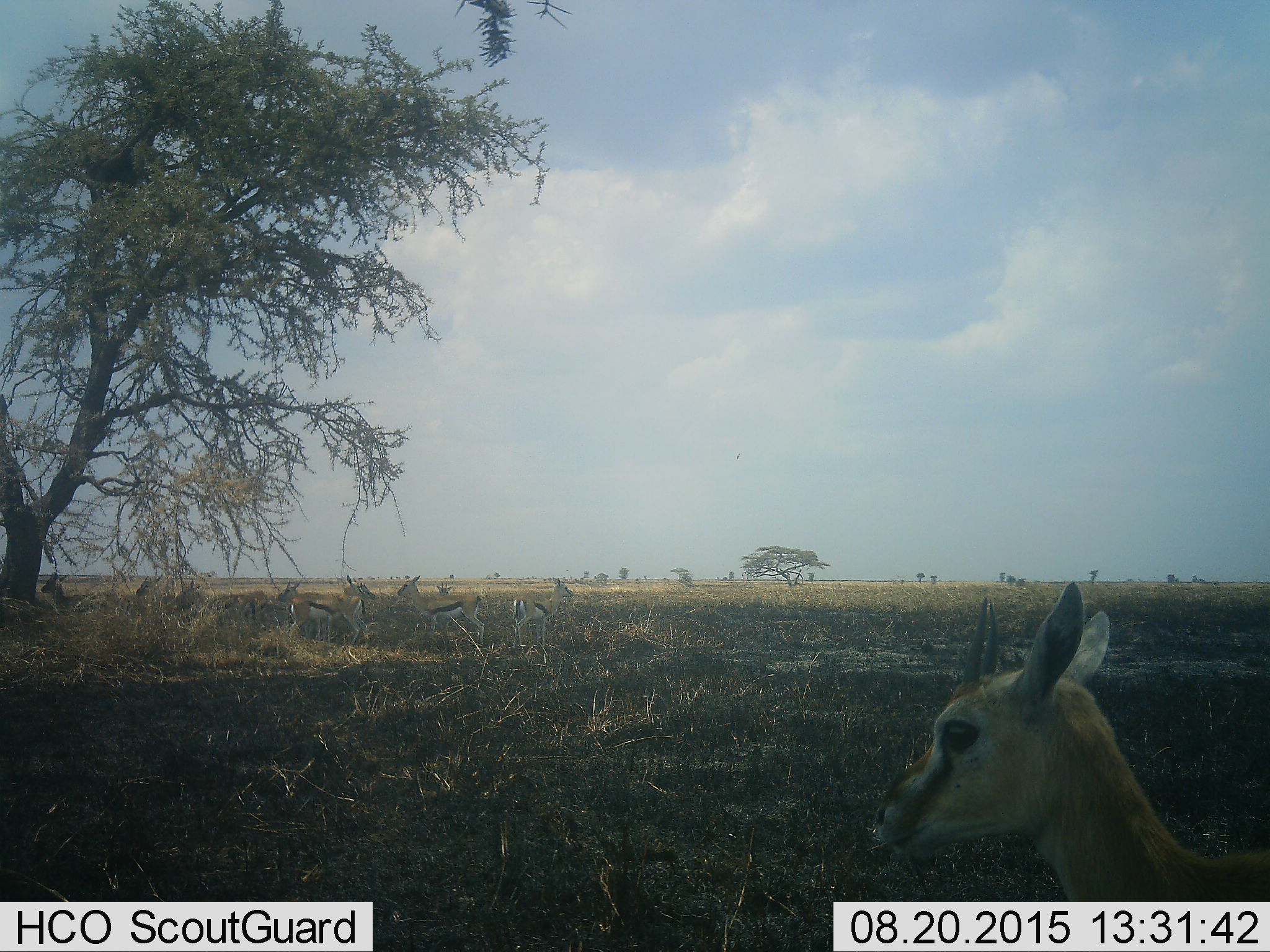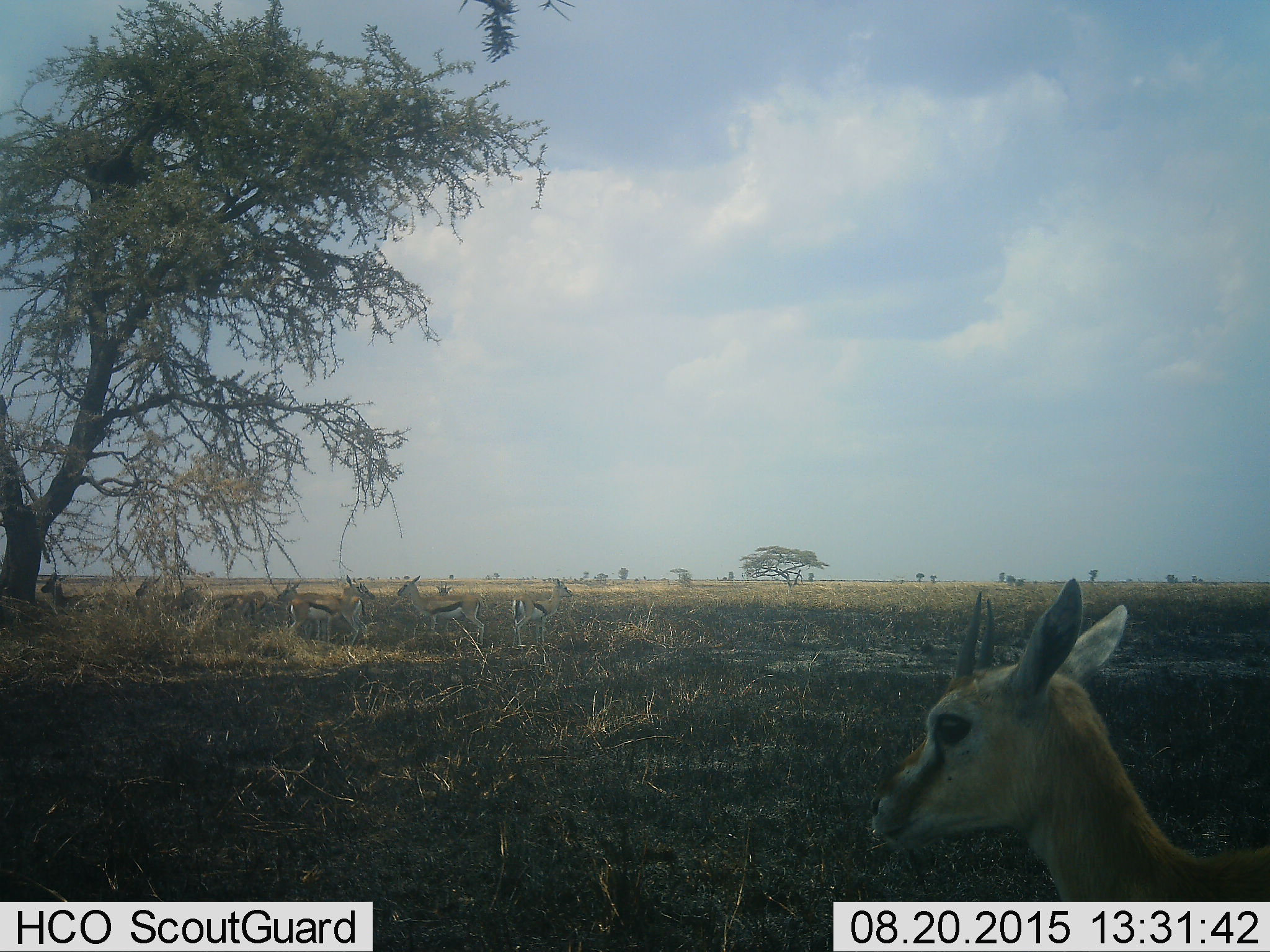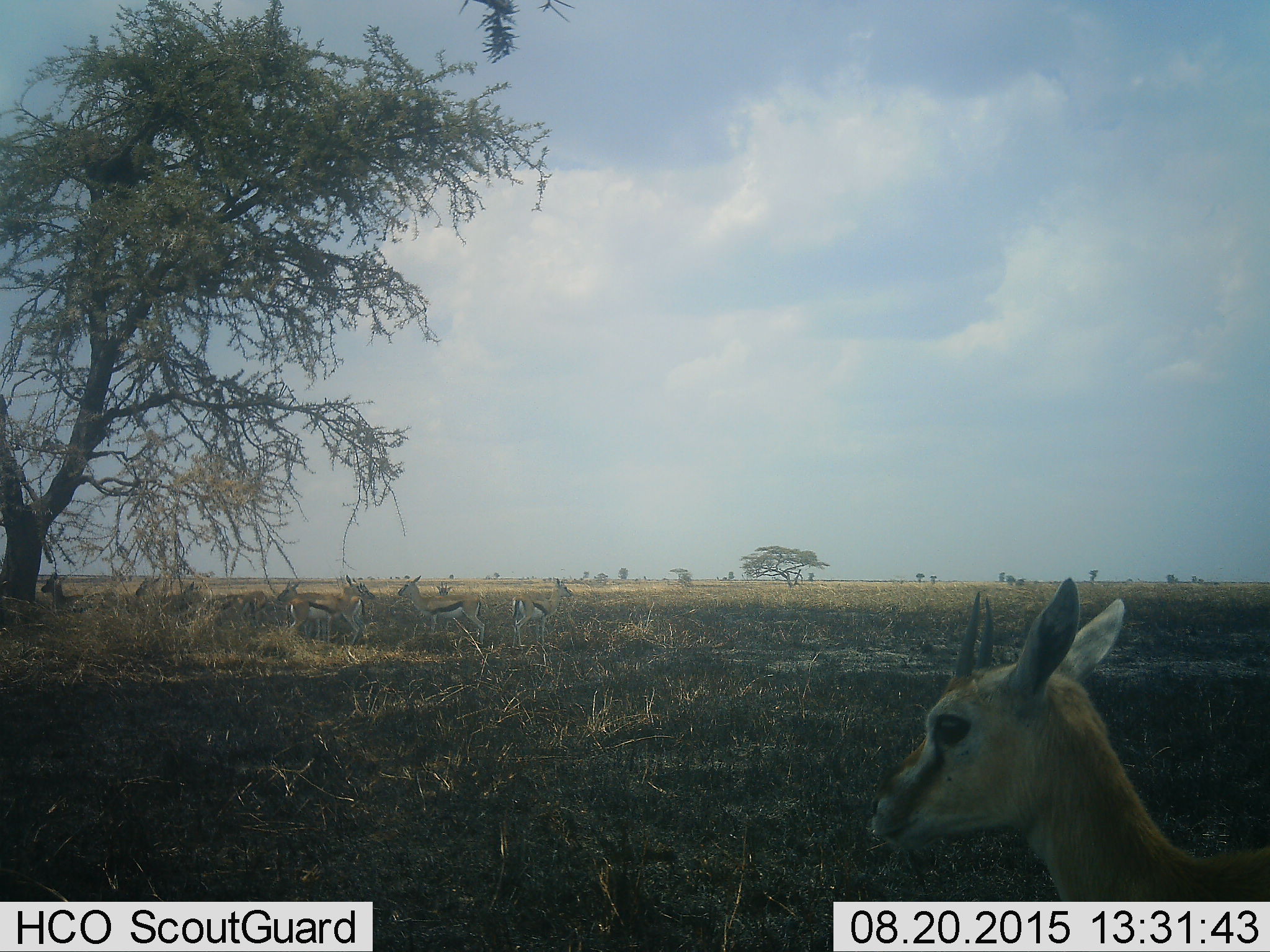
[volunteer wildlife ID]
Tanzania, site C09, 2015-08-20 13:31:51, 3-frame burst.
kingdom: Animalia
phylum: Chordata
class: Mammalia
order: Artiodactyla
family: Bovidae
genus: Eudorcas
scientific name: Eudorcas thomsonii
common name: thomson's gazelle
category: gazellethomsons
Gazellethomsons (thomson's gazelle) (Eudorcas thomsonii), count 10. Behavior (volunteer vote fractions): standing 92%, resting 31%, moving 0%, interacting 15%. Young present (vote fraction): 15%. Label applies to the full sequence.